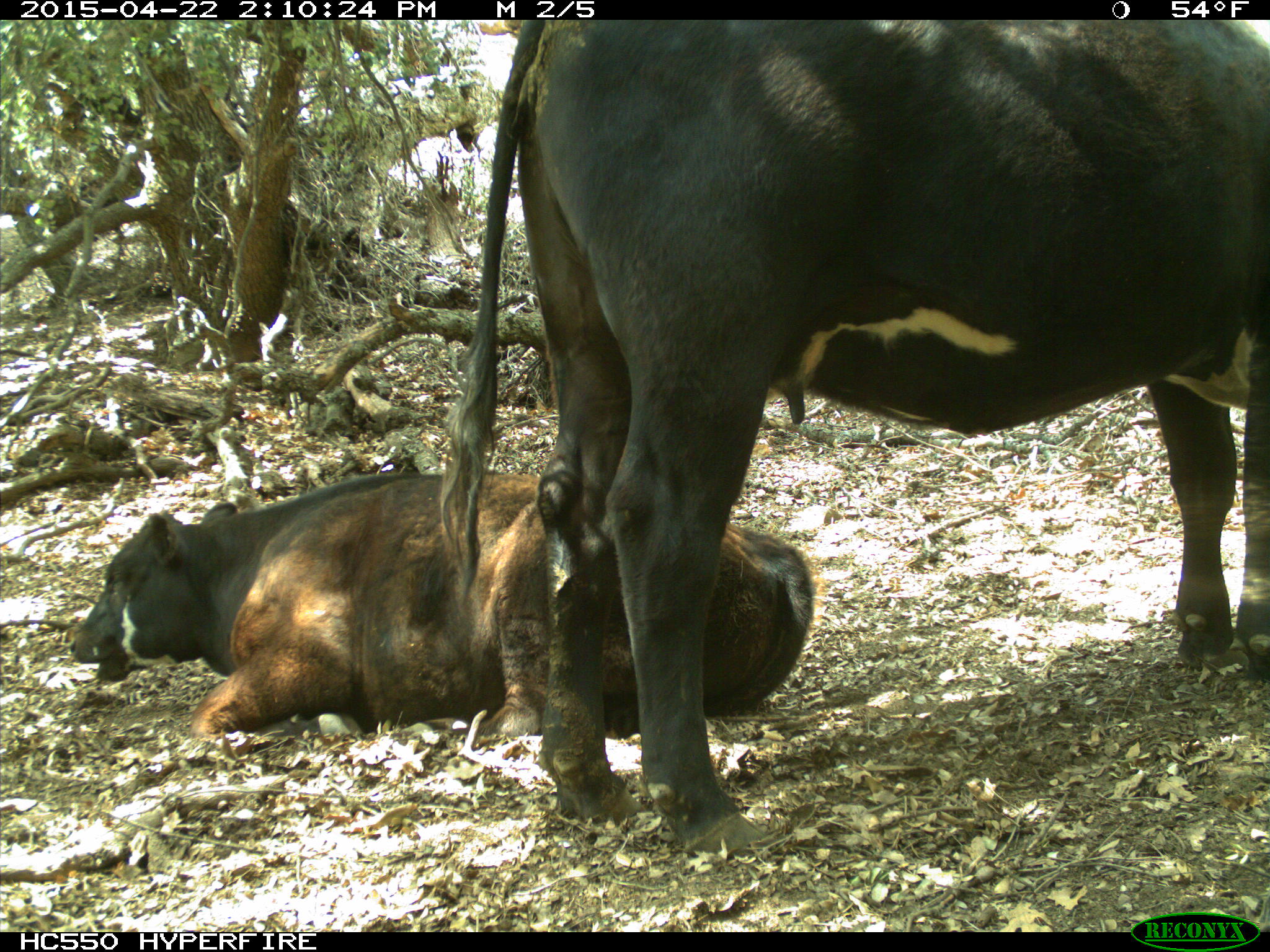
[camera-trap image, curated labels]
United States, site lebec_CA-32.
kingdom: Animalia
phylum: Chordata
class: Mammalia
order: Artiodactyla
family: Bovidae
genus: Bos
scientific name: Bos taurus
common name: domestic cow